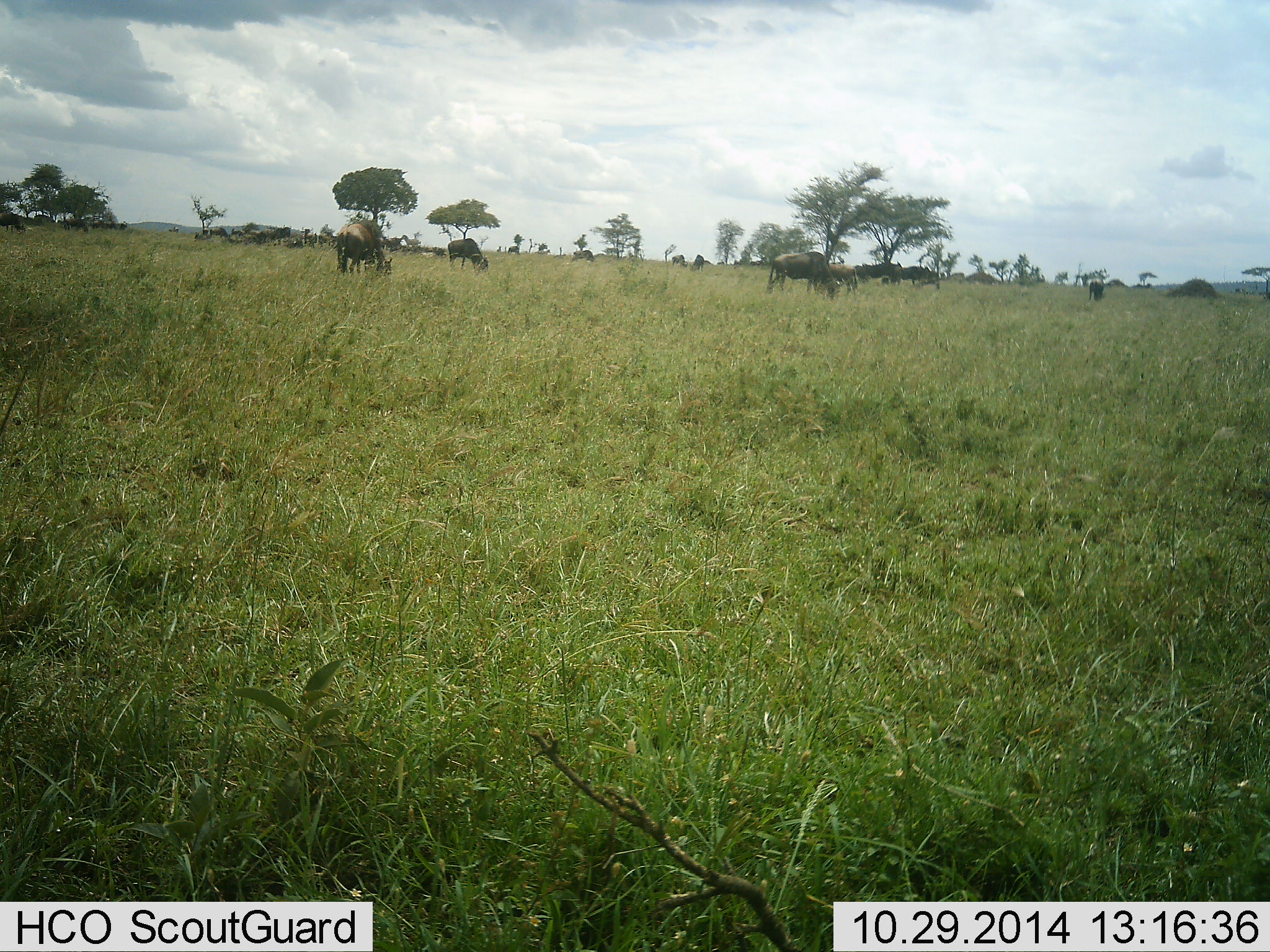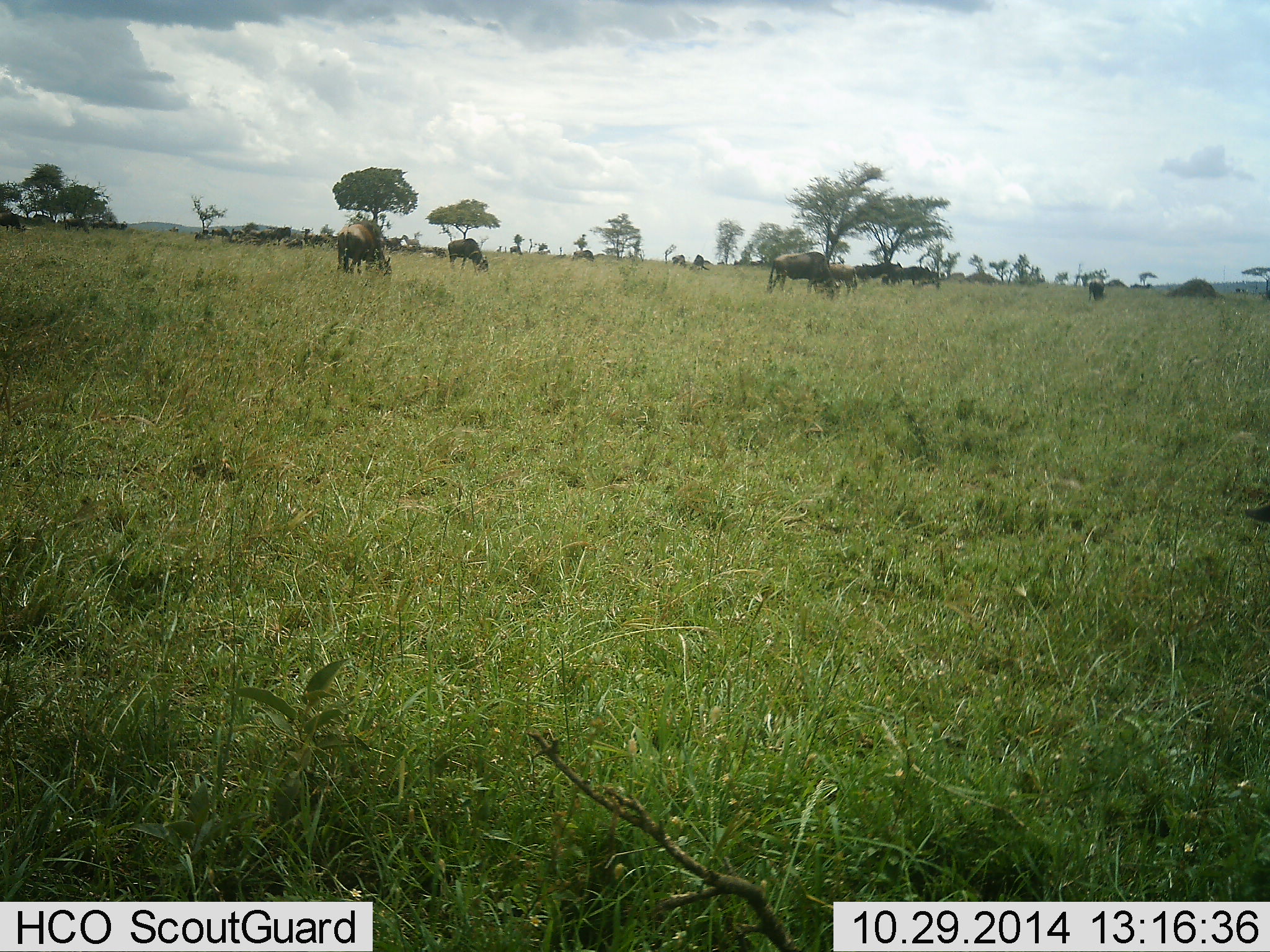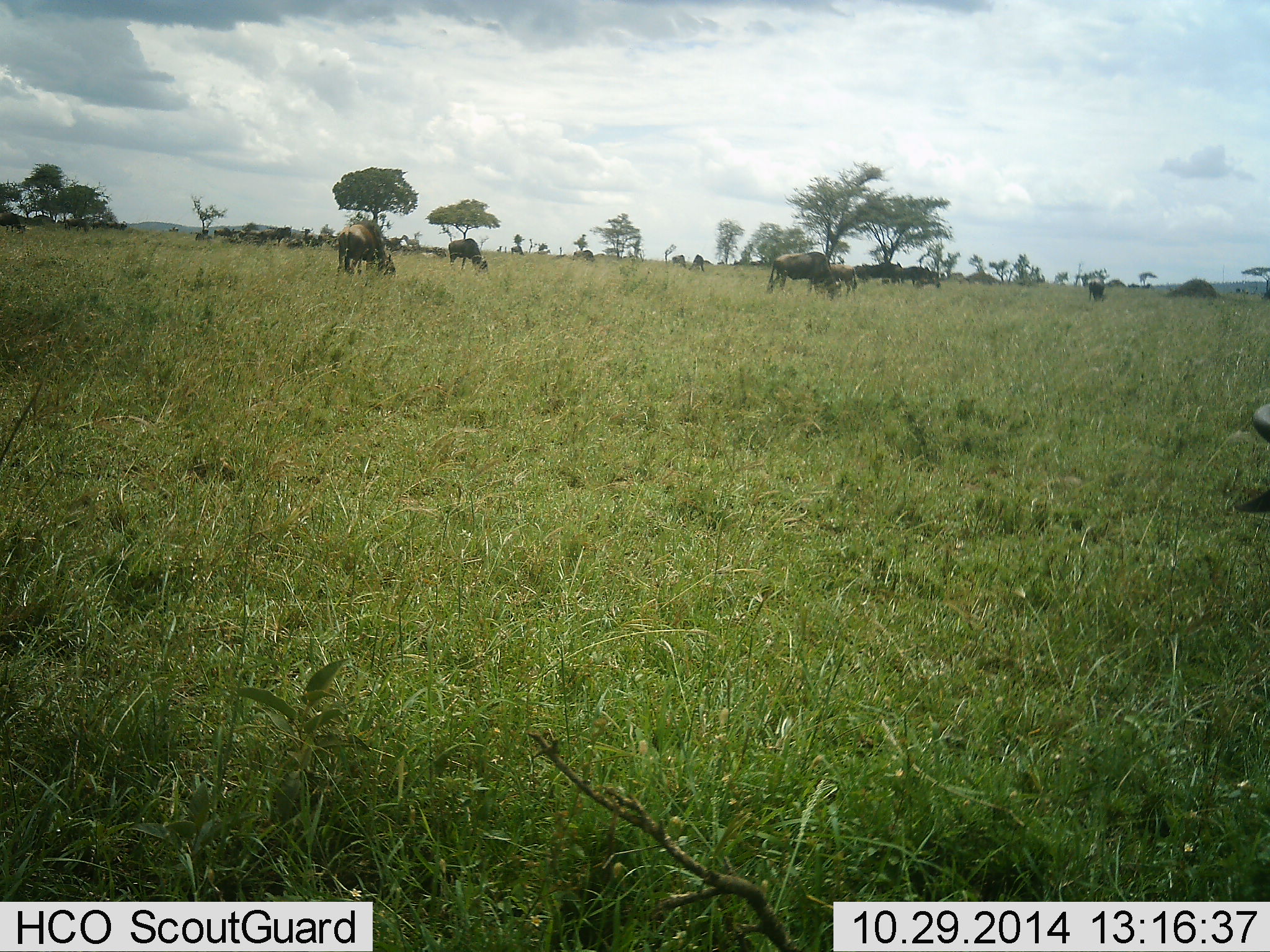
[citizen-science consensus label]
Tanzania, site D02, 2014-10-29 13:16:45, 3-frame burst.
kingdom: Animalia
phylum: Chordata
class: Mammalia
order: Artiodactyla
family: Bovidae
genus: Connochaetes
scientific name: Connochaetes taurinus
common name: blue wildebeest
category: wildebeest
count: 11-50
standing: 40%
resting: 10%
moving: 20%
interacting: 0%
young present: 10%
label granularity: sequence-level